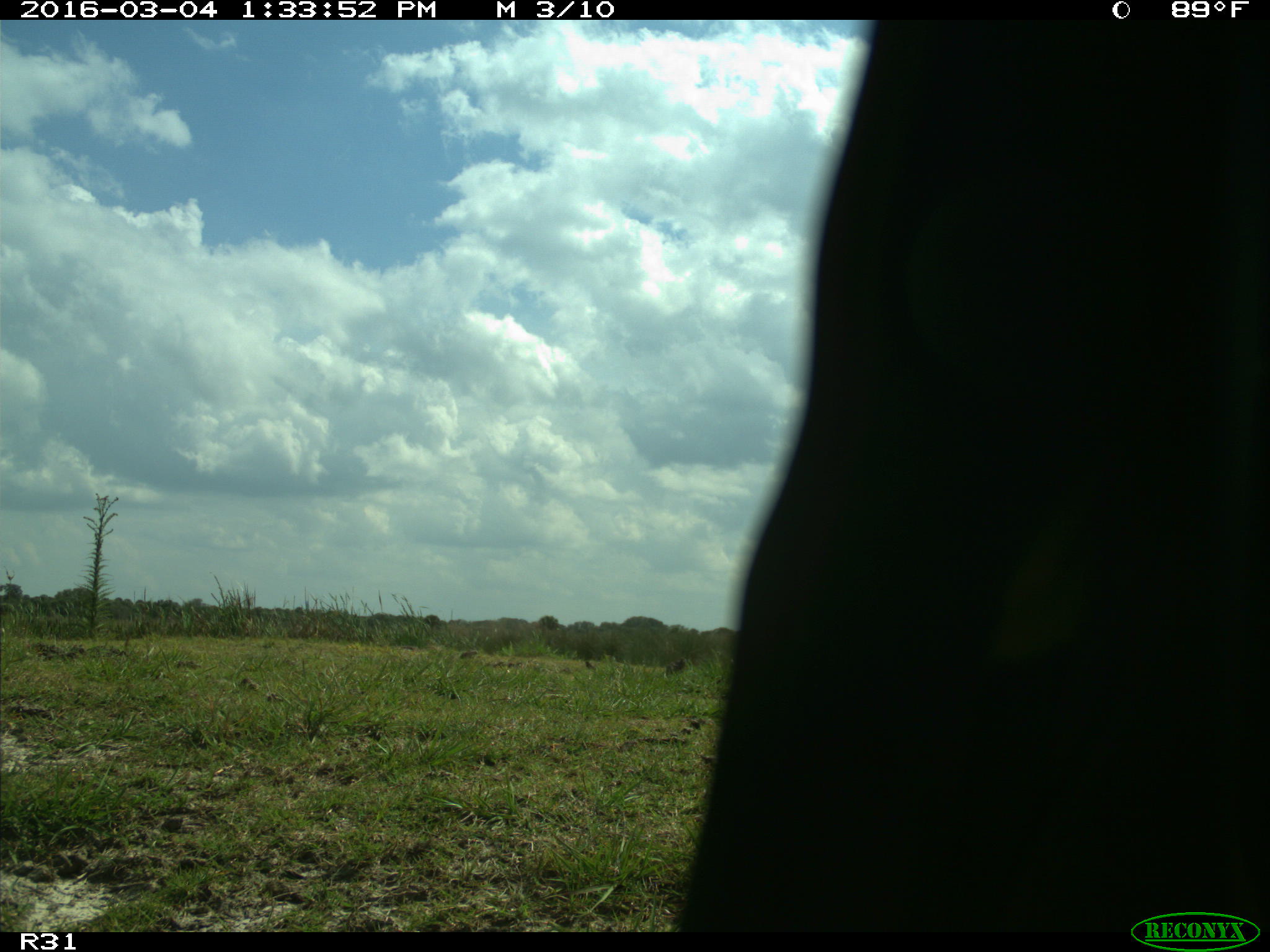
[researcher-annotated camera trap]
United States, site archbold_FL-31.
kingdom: Animalia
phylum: Chordata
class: Aves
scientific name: Aves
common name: birds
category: unidentified bird